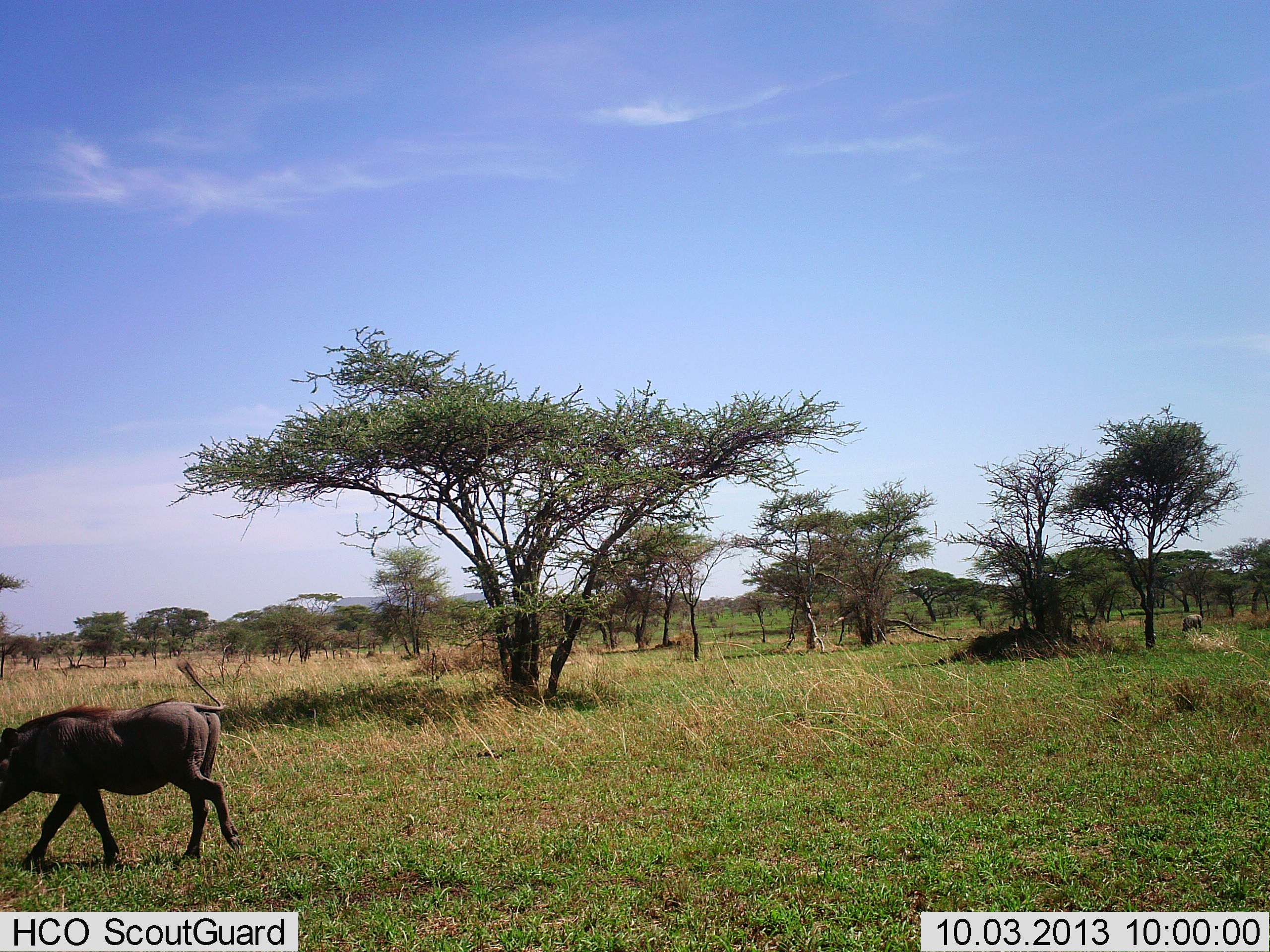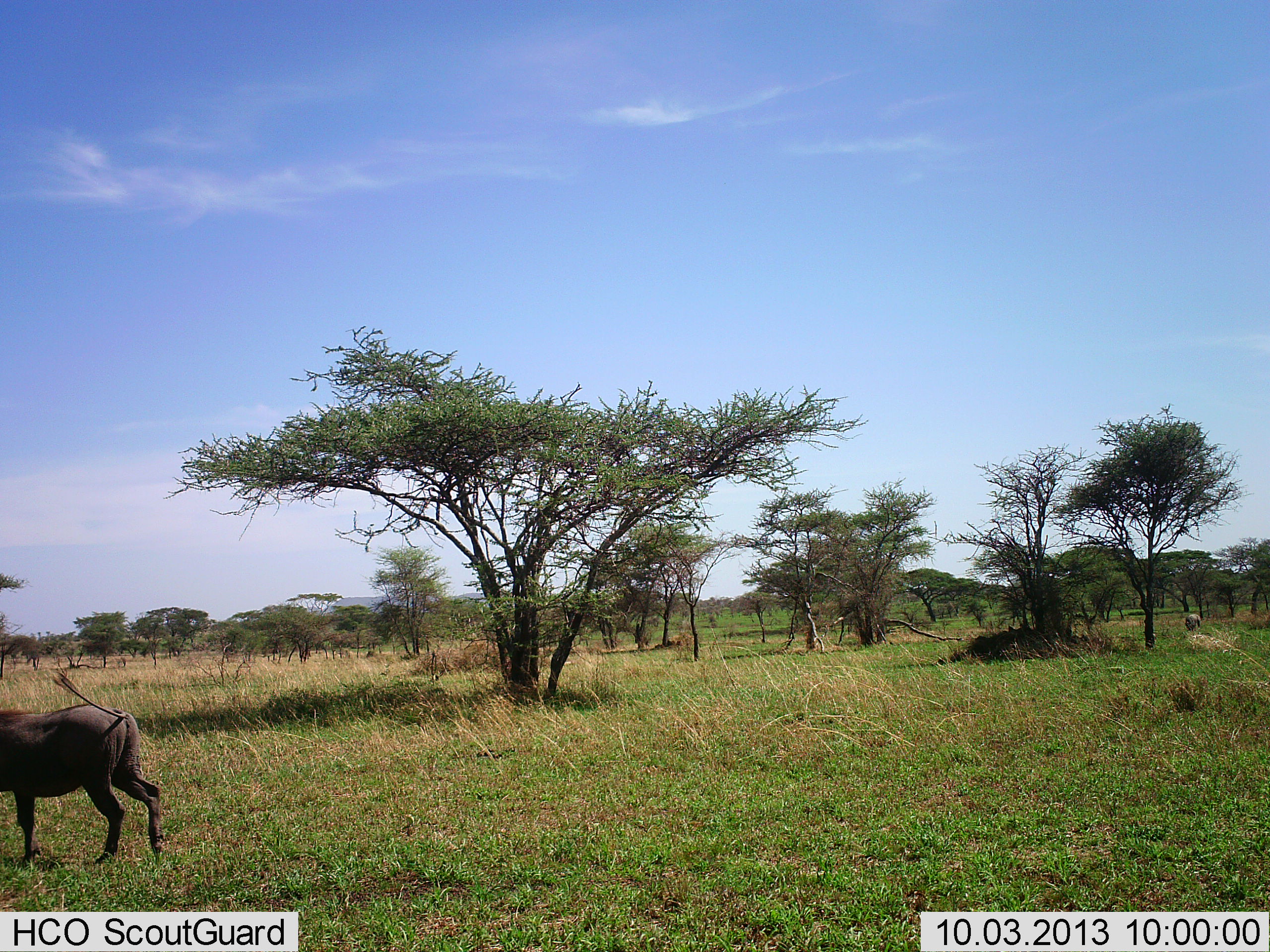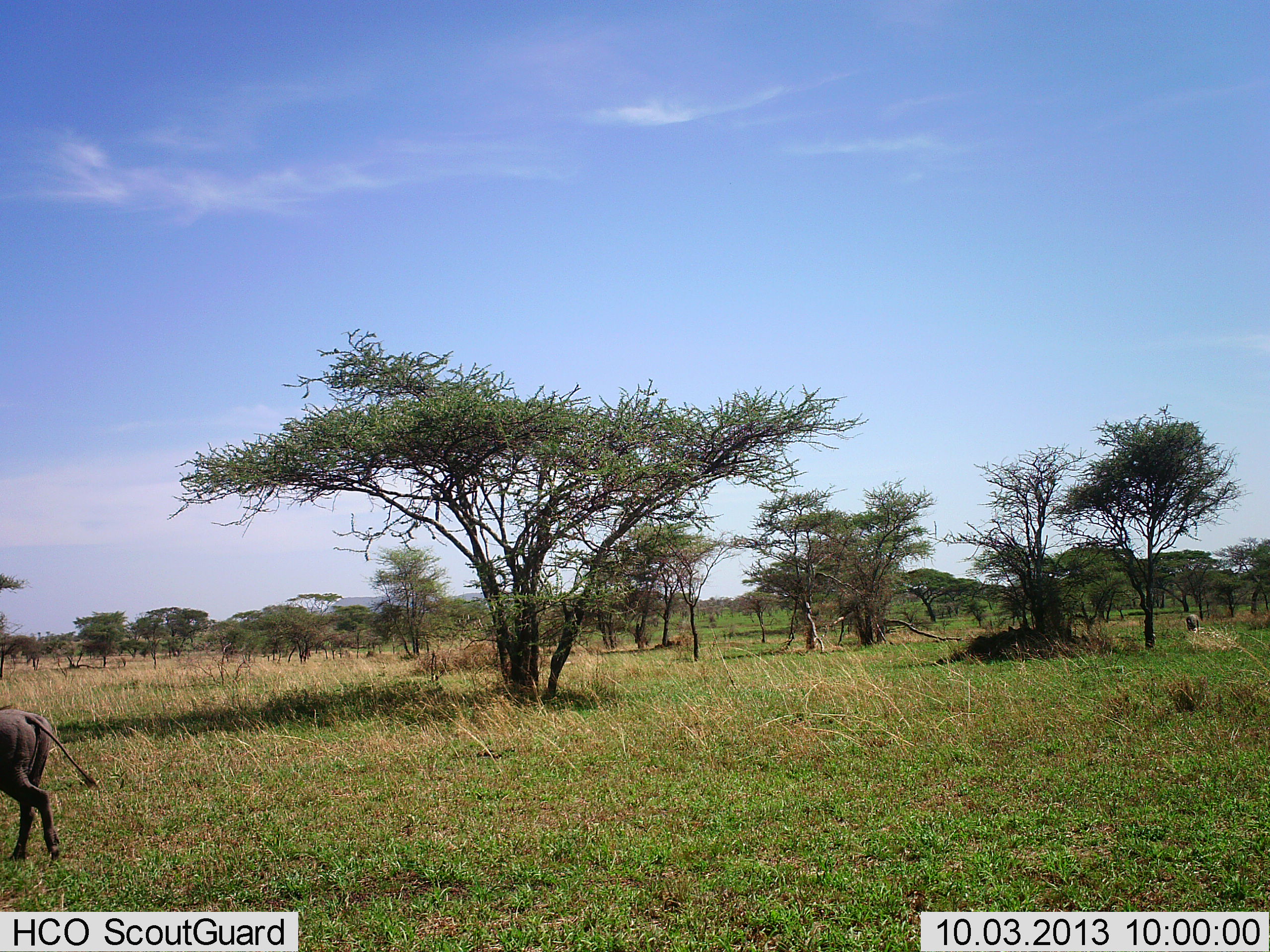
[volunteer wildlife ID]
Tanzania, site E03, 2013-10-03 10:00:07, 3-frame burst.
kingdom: Animalia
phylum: Chordata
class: Mammalia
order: Artiodactyla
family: Suidae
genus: Phacochoerus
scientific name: Phacochoerus africanus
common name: warthog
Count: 1.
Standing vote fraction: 6%.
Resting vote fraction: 0%.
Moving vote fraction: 100%.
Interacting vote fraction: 0%.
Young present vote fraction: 0%.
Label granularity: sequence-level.